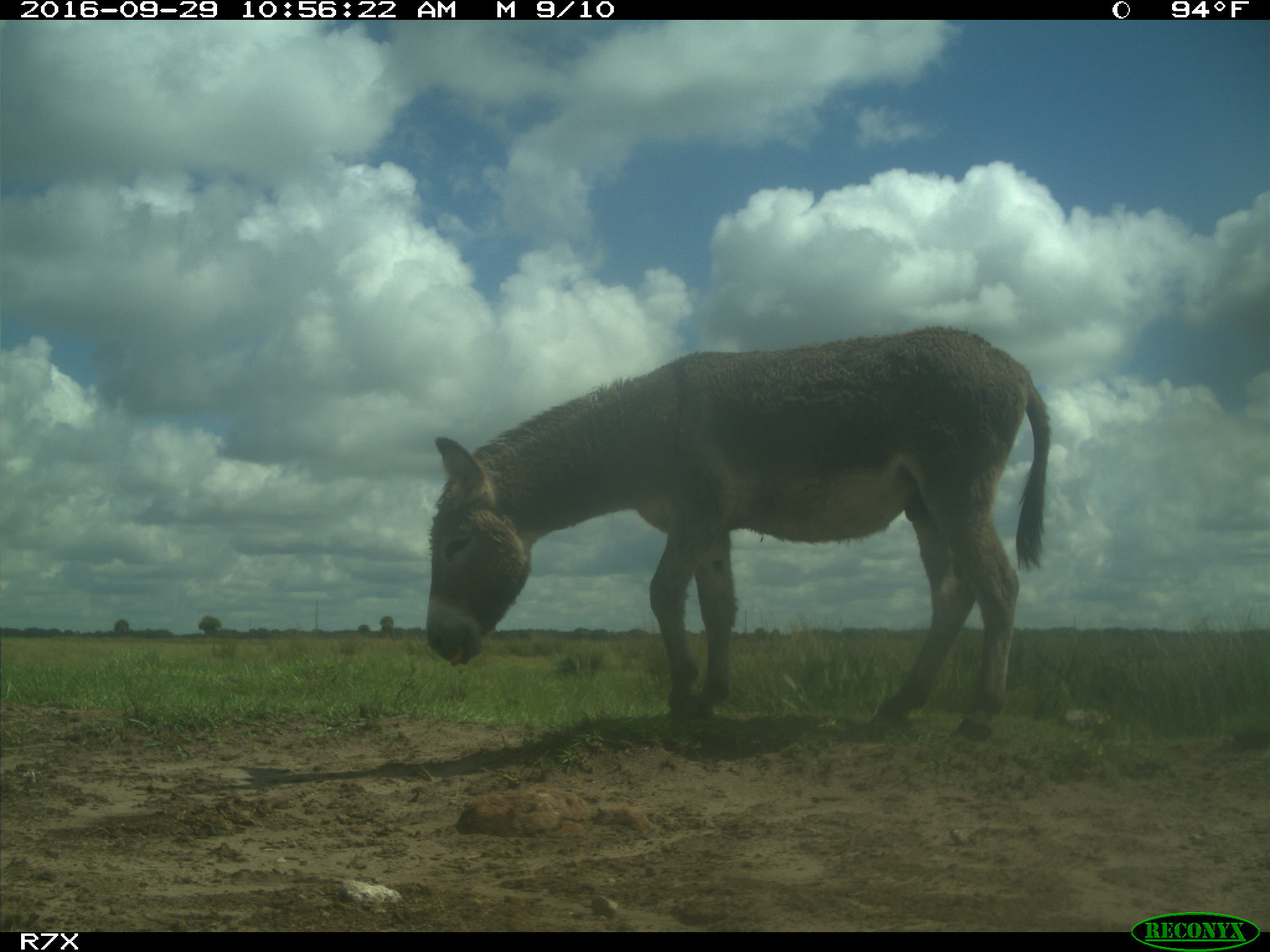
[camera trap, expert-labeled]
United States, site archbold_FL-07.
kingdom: Animalia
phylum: Chordata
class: Mammalia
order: Perissodactyla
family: Equidae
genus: Equus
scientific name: Equus africanus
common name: african wild ass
Equus africanus (african wild ass).